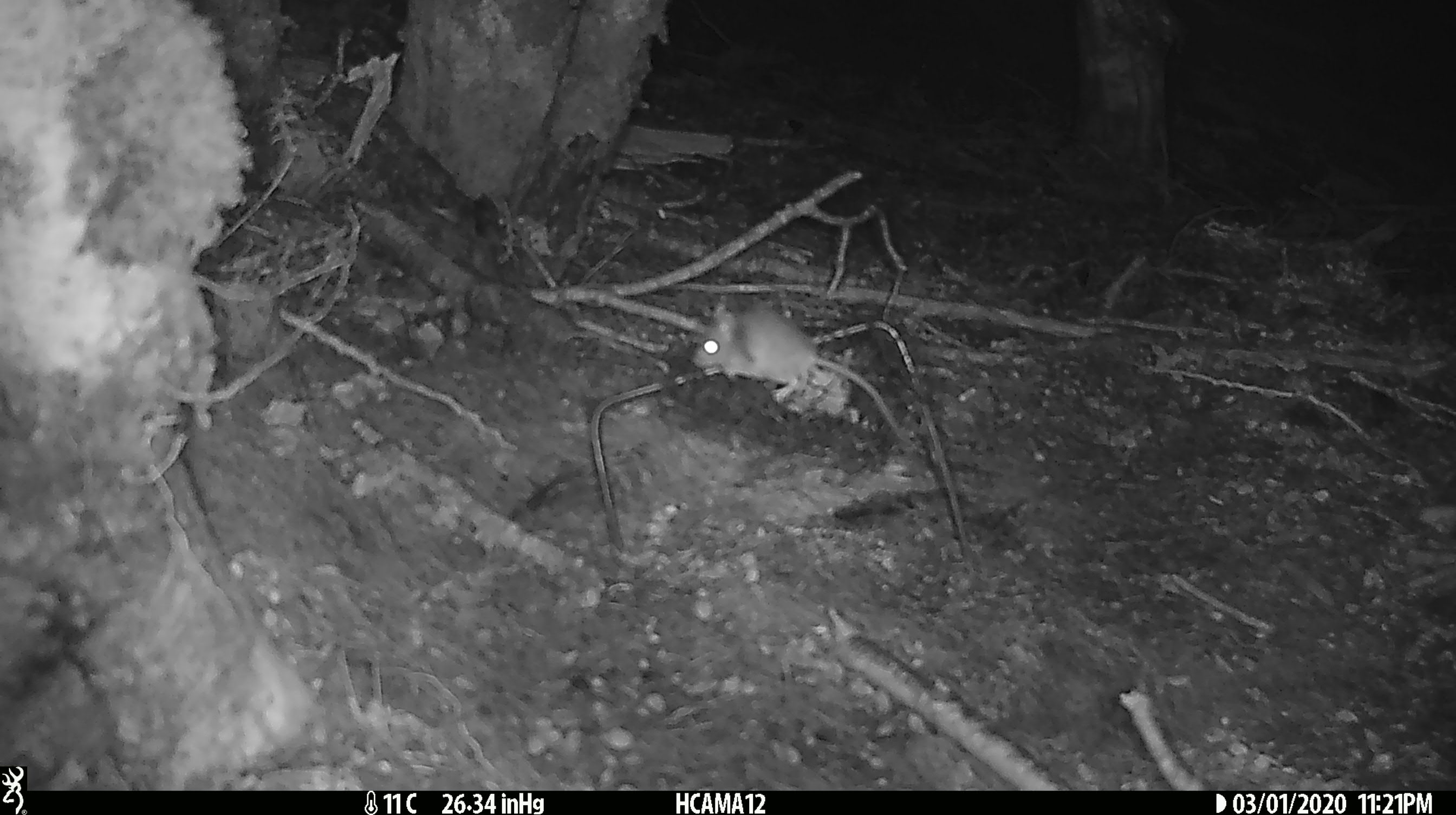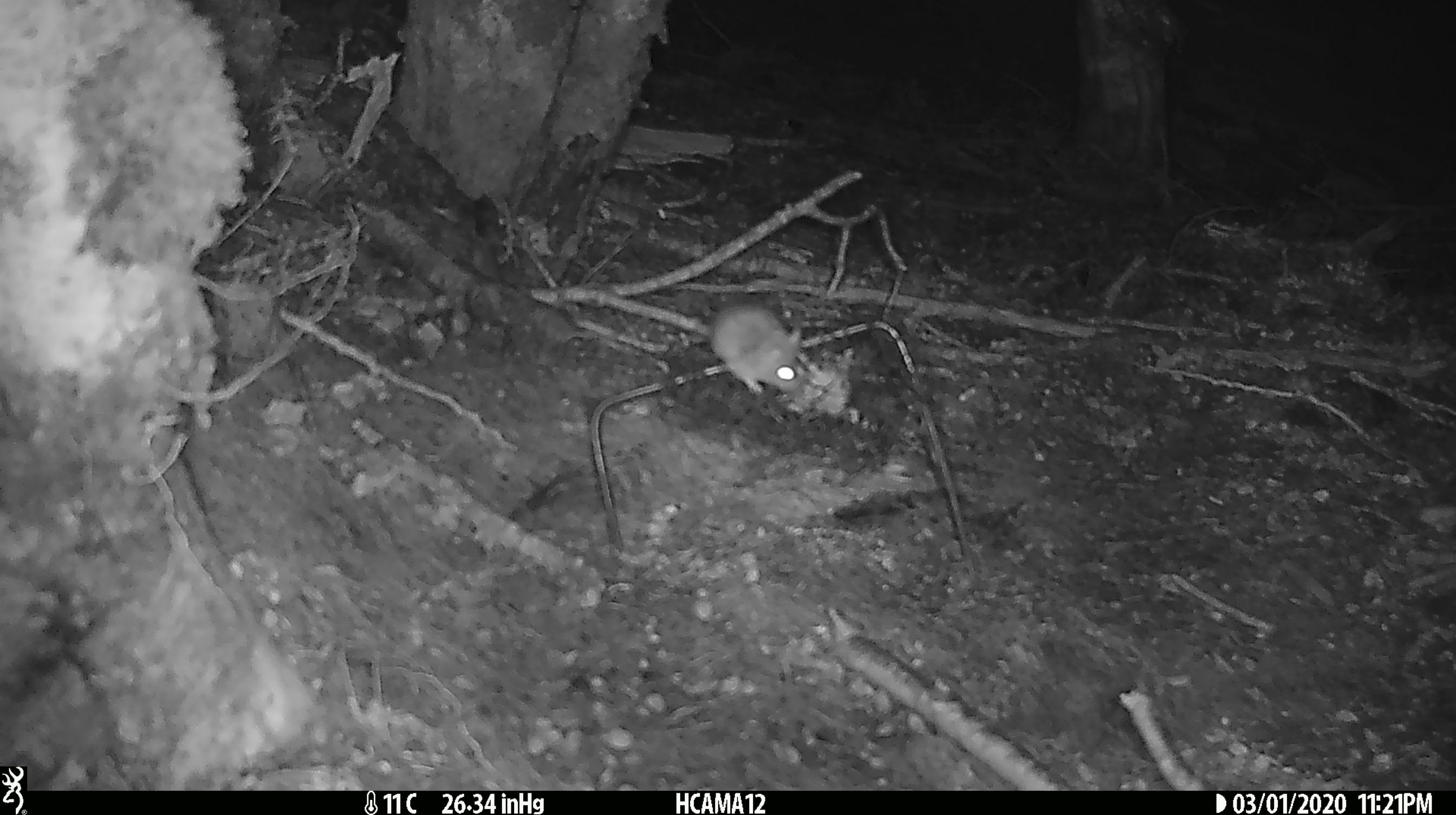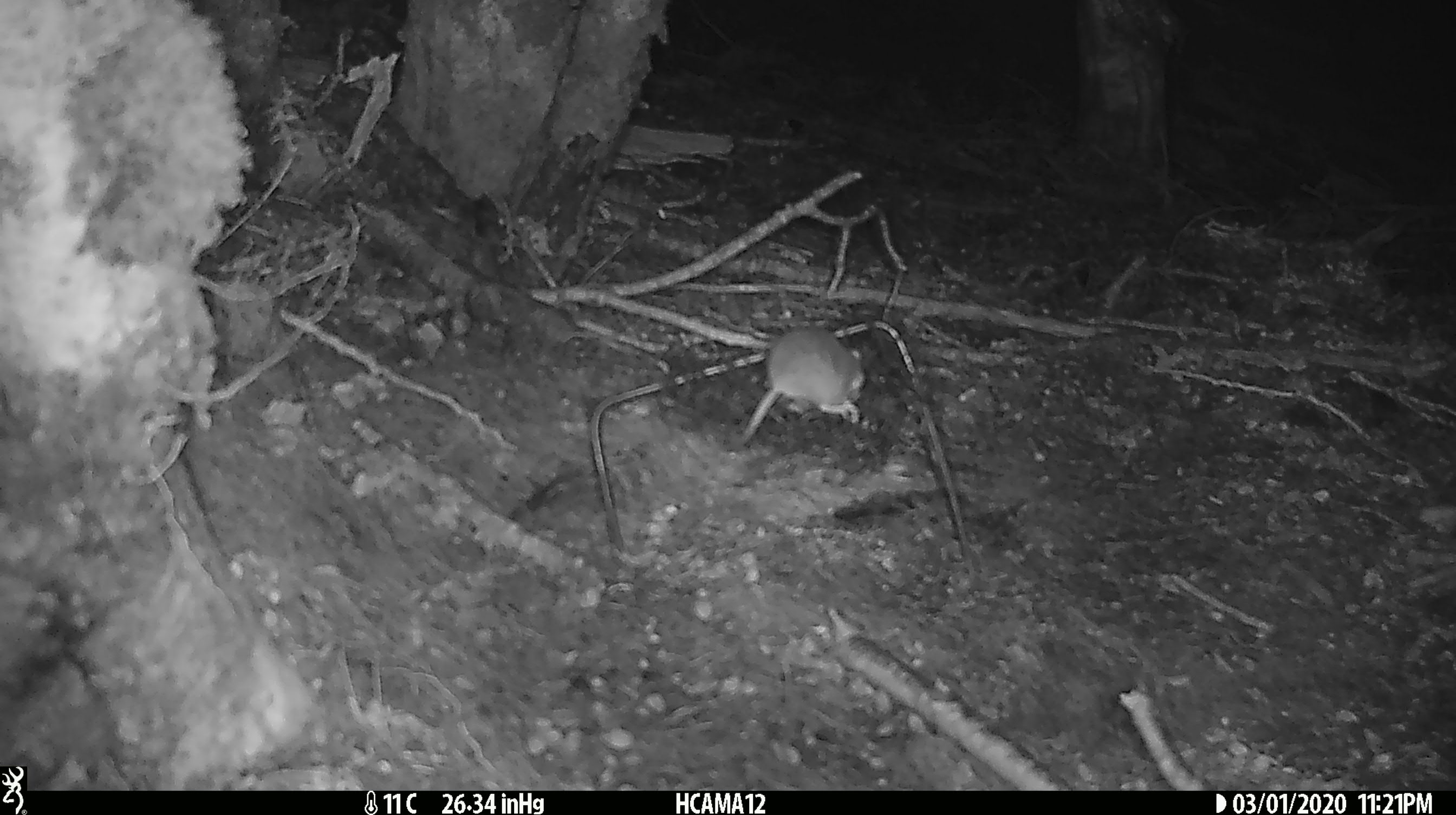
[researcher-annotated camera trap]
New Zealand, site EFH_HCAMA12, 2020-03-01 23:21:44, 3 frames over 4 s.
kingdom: Animalia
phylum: Chordata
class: Mammalia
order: Rodentia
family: Muridae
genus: Mus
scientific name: Mus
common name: mouse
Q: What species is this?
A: Mouse (Mus).